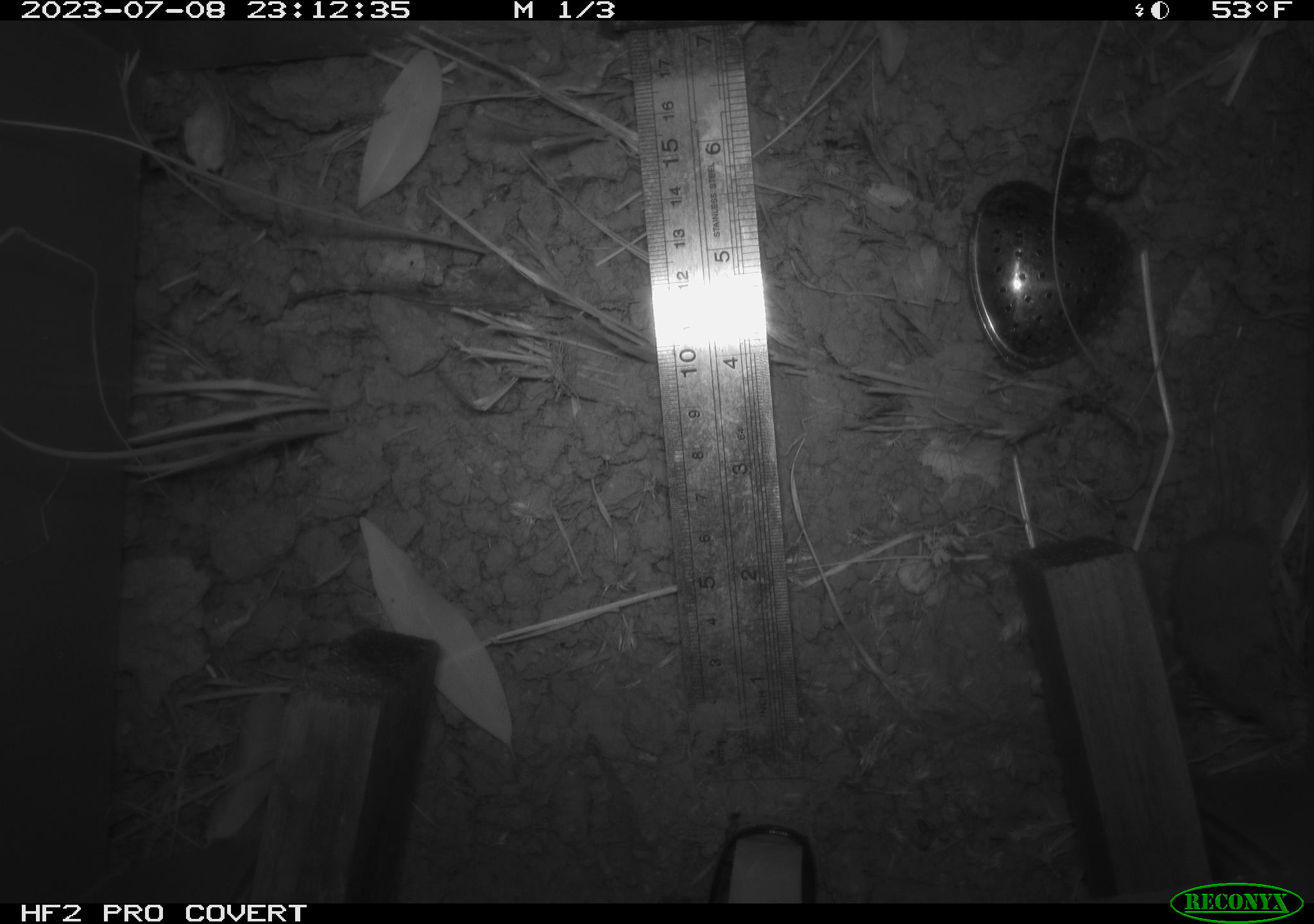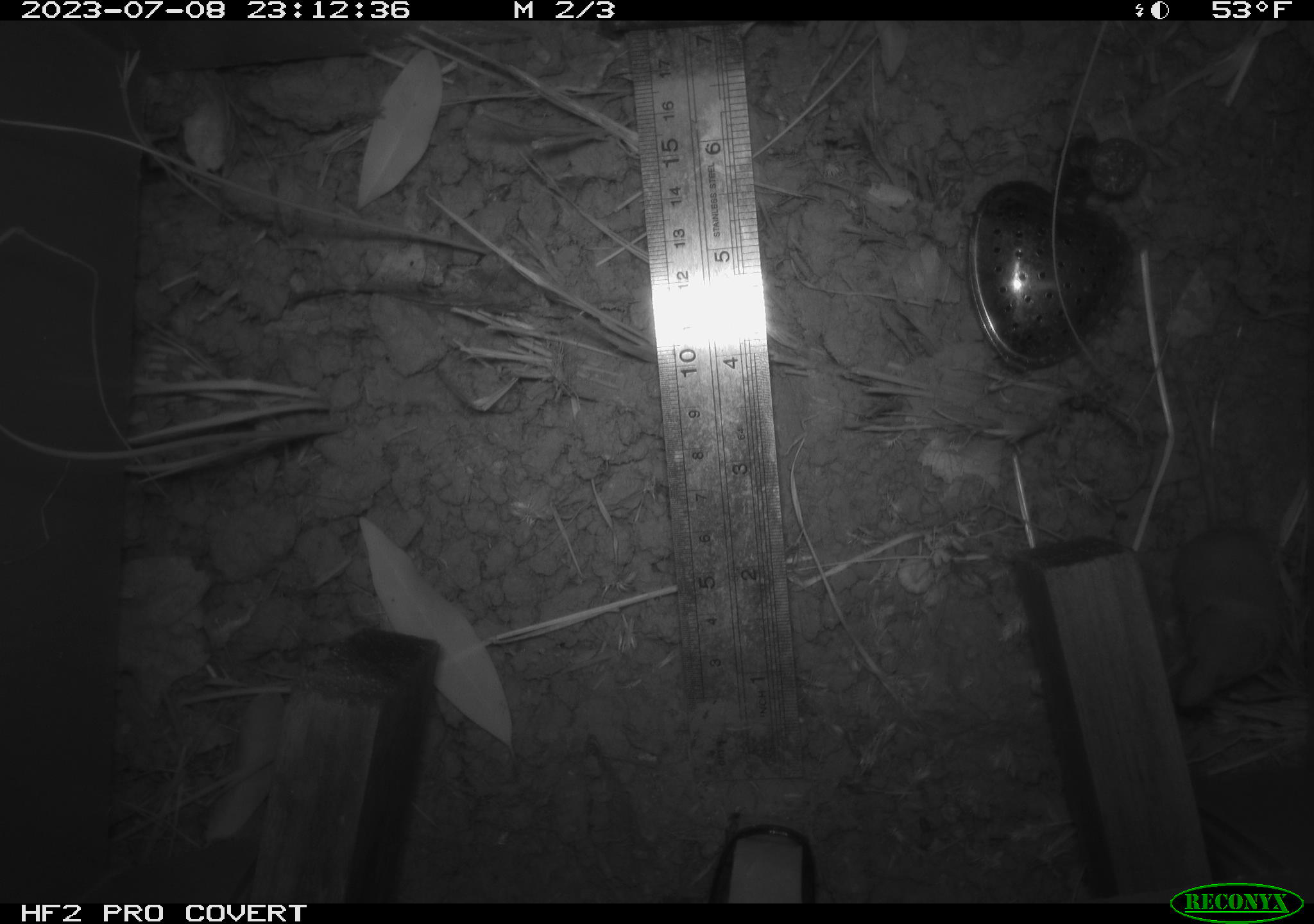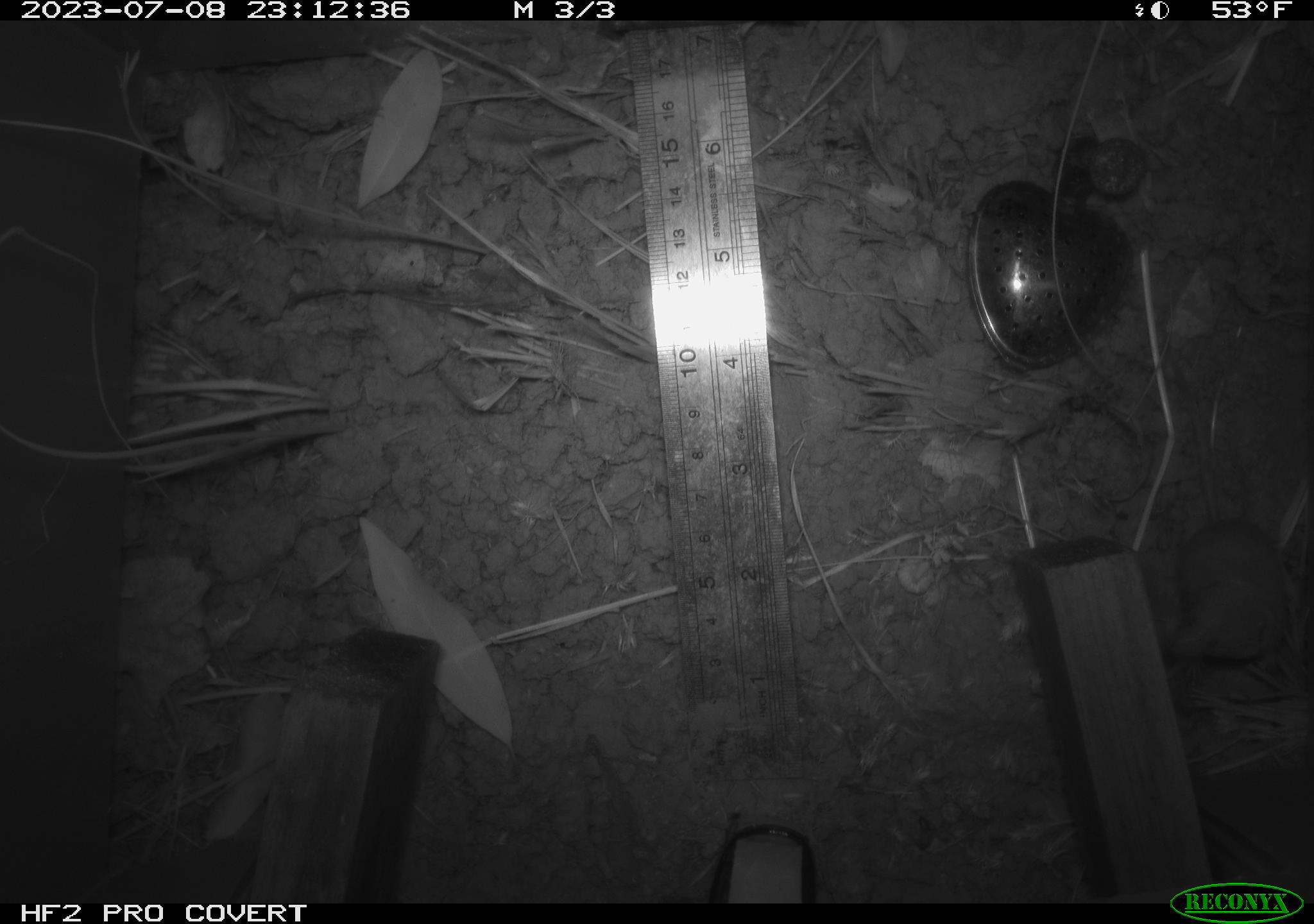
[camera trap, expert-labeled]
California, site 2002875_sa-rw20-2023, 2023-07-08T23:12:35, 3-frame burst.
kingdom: Animalia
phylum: Chordata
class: Mammalia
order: Eulipotyphla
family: Soricidae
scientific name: Soricidae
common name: shrews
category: soricidae family